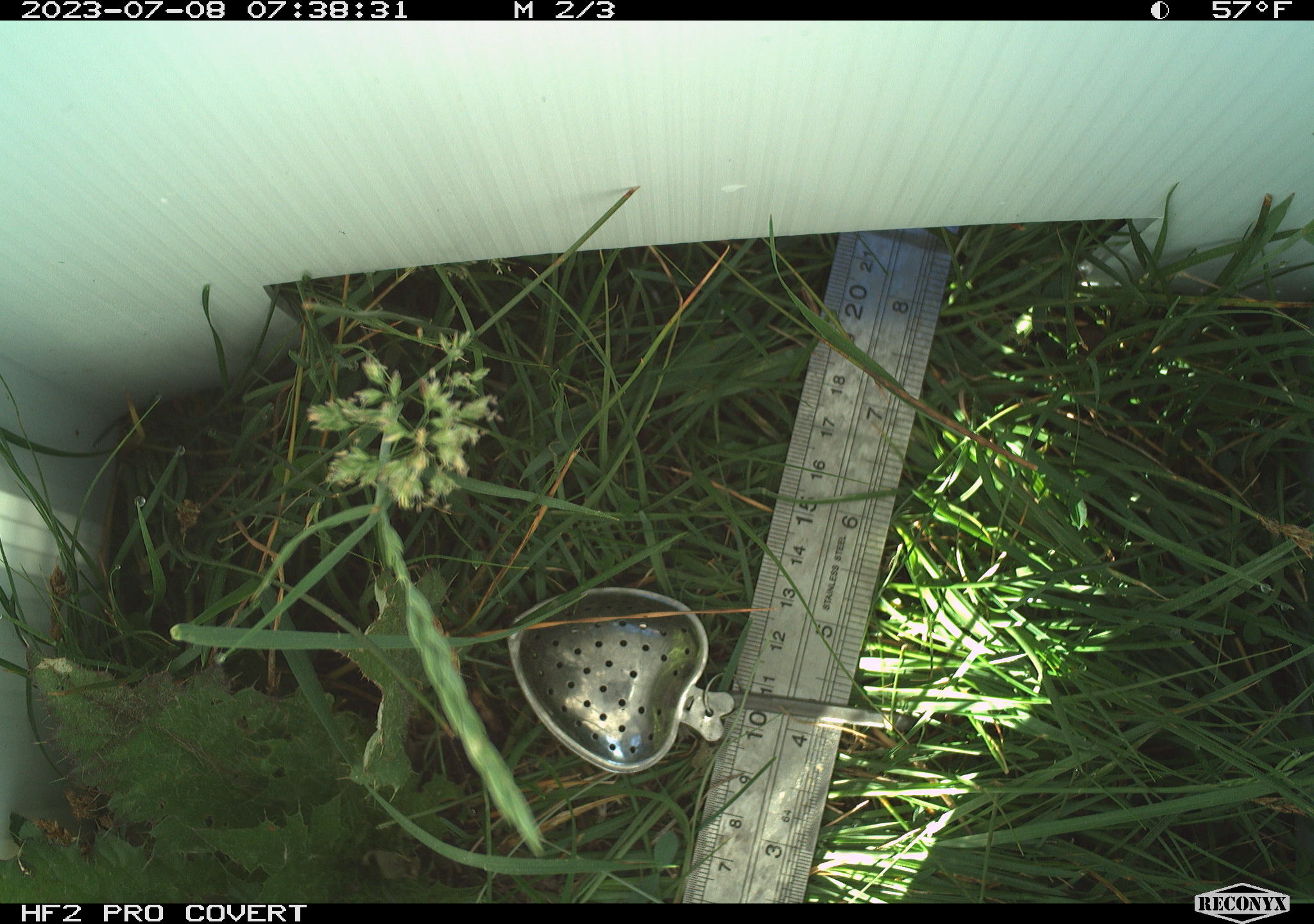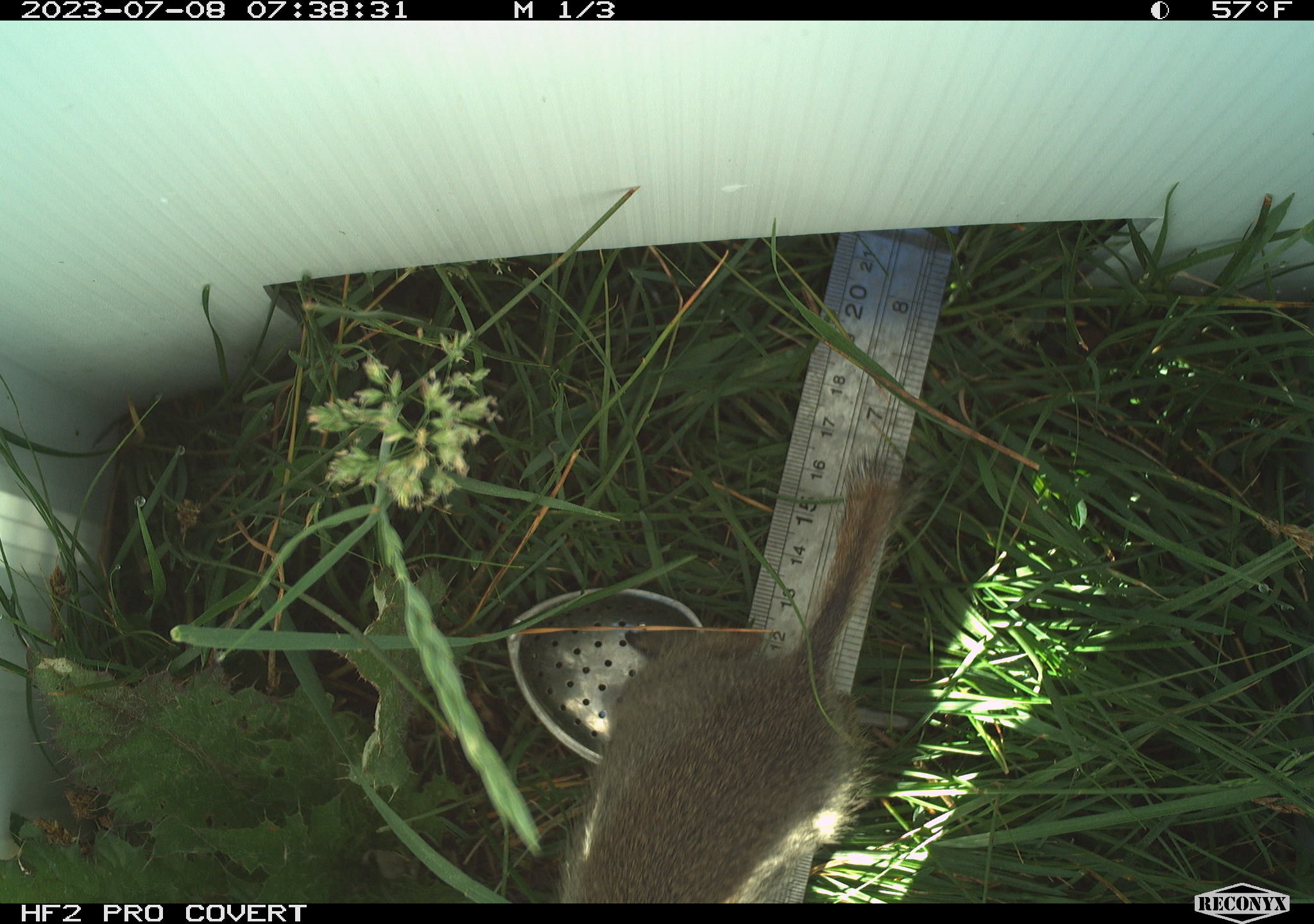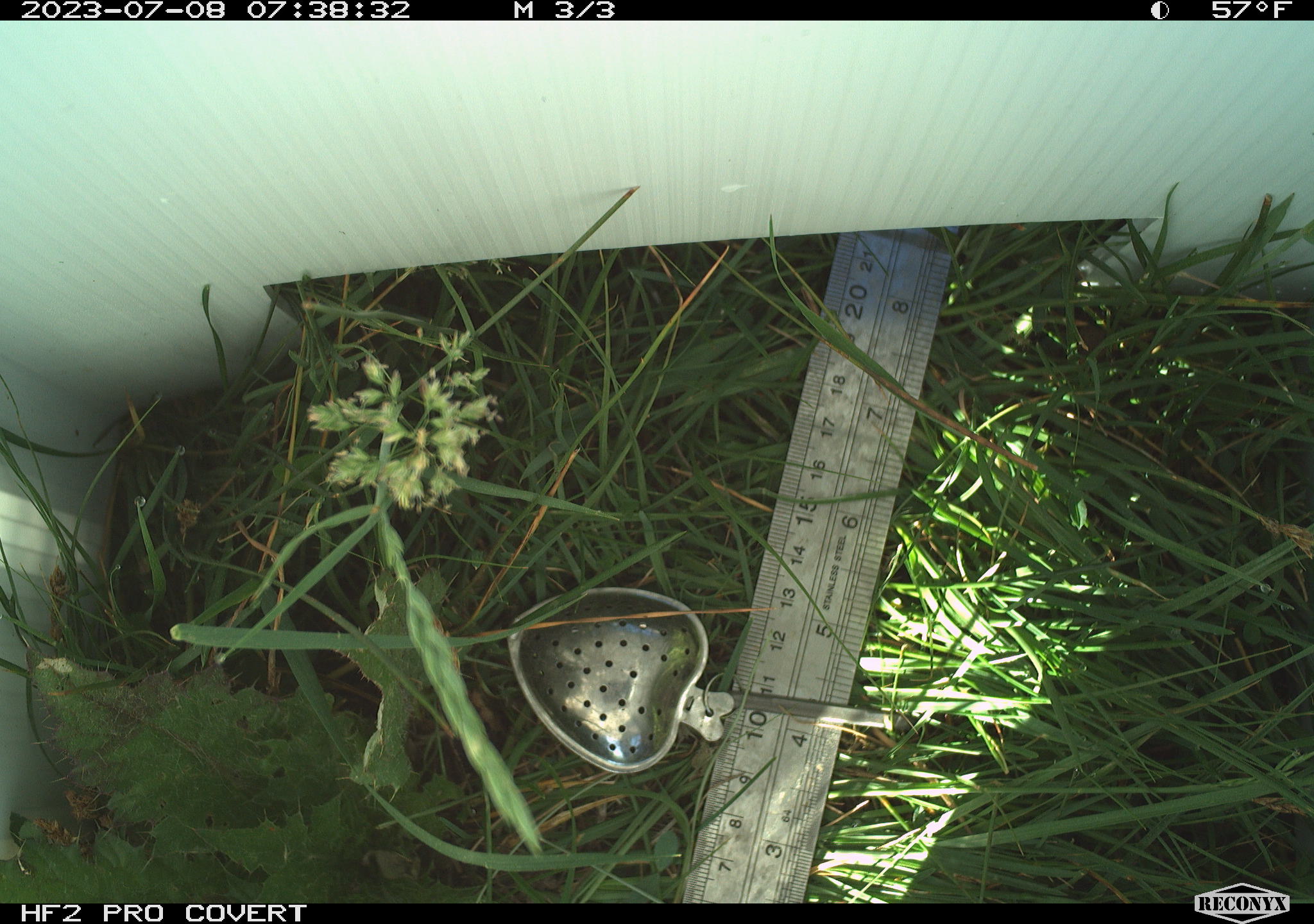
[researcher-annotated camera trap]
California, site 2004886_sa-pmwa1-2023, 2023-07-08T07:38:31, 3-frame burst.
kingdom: Animalia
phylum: Chordata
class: Mammalia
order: Rodentia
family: Sciuridae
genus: Urocitellus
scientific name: Urocitellus beldingi beldingi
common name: belding's ground squirrel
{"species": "belding's ground squirrel (Urocitellus beldingi beldingi)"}